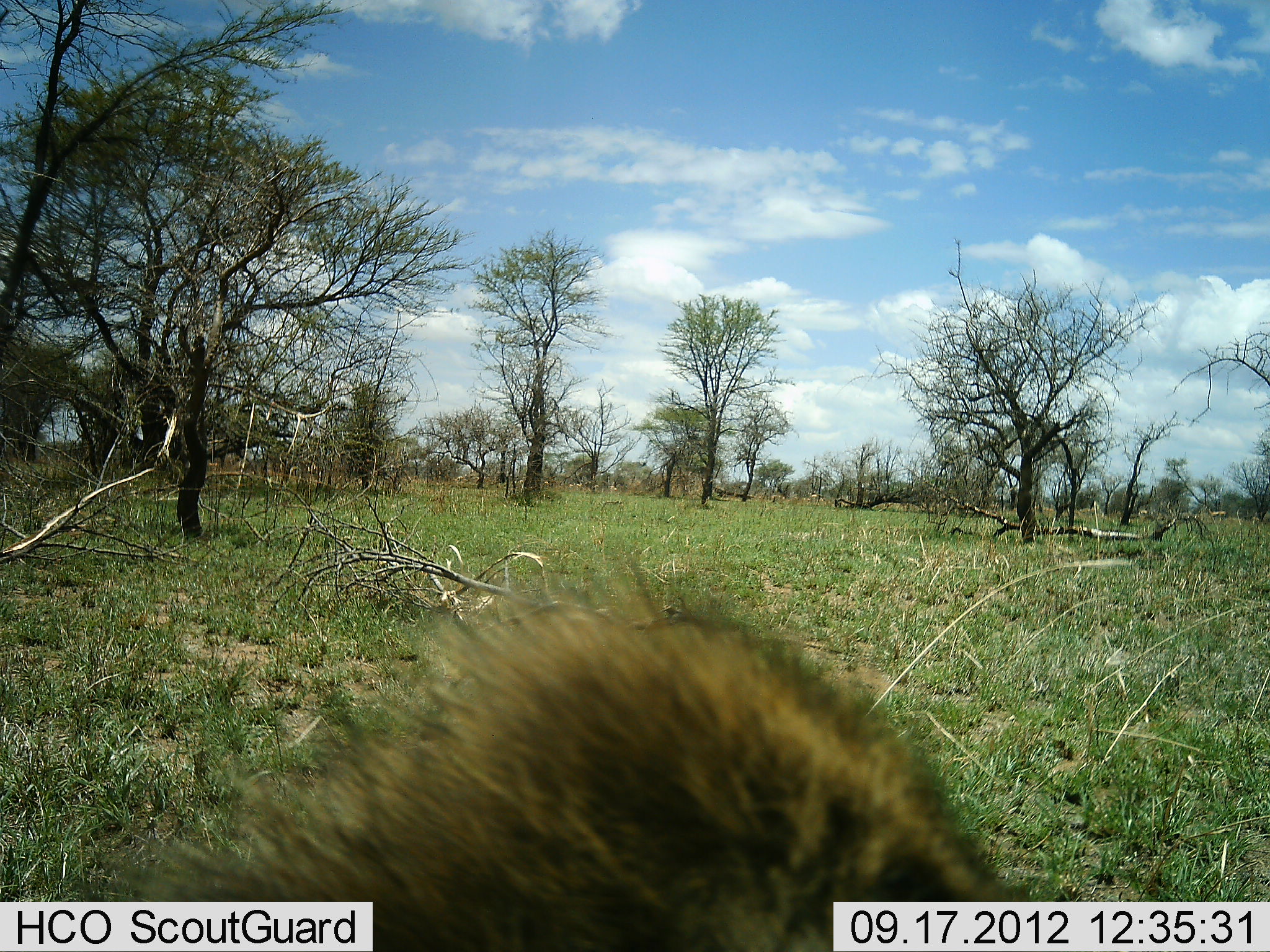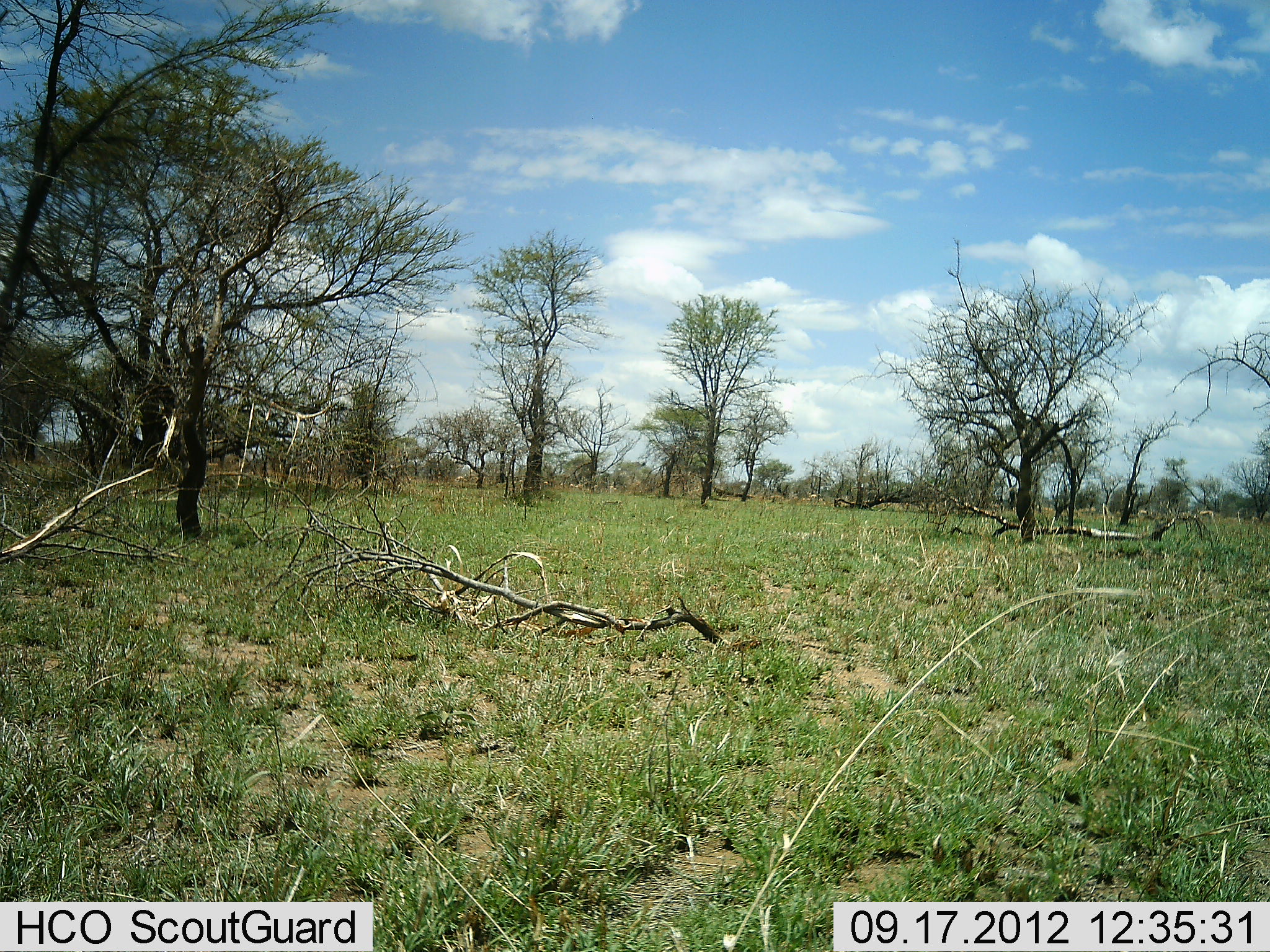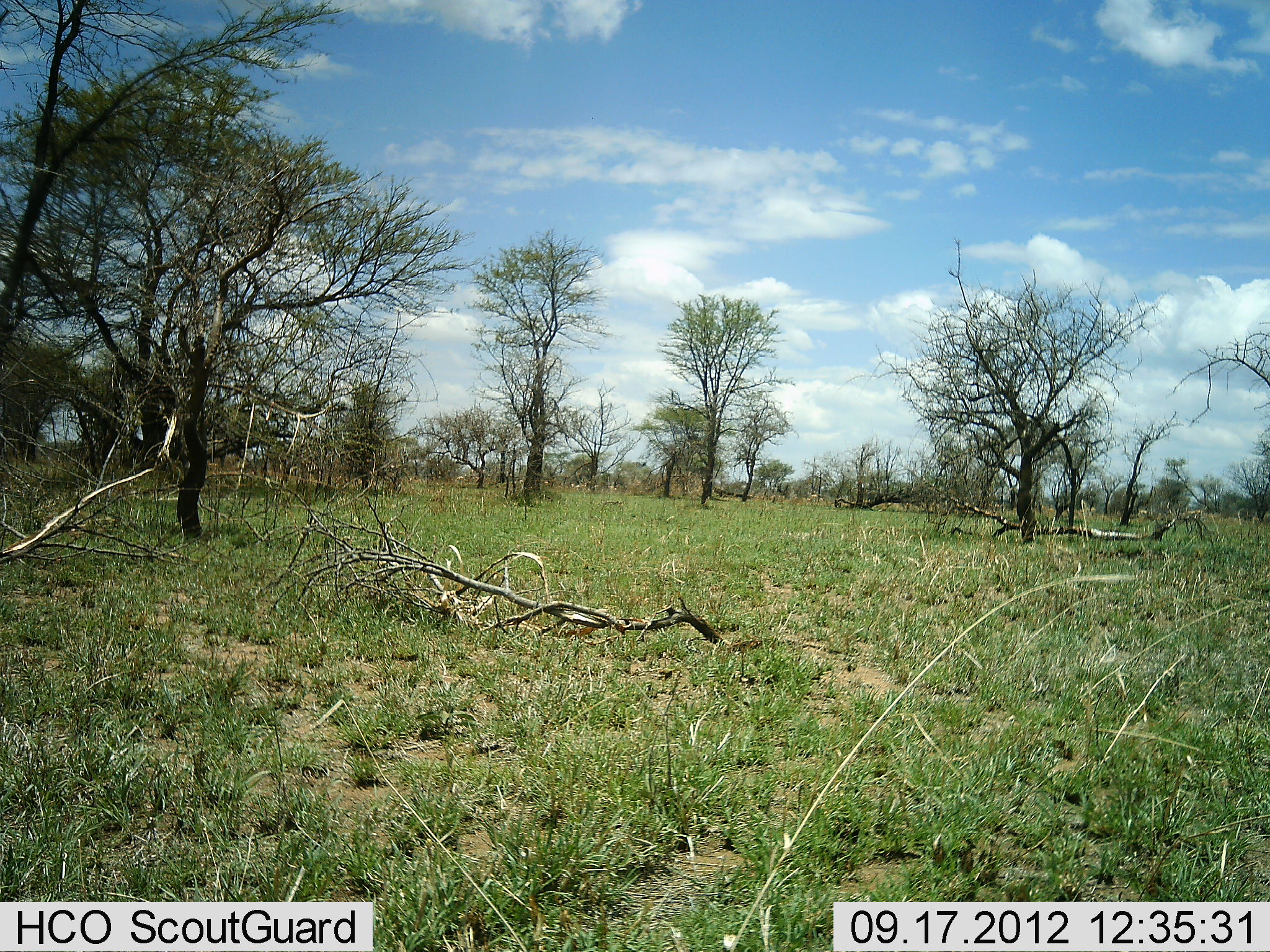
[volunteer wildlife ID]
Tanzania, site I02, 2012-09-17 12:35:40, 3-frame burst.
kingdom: Animalia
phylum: Chordata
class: Mammalia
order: Carnivora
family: Hyaenidae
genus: Crocuta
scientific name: Crocuta crocuta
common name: spotted hyena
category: hyenaspotted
Hyenaspotted (spotted hyena) (Crocuta crocuta), count 1. Behavior (volunteer vote fractions): standing 33%, resting 11%, moving 56%, interacting 0%. Young present (vote fraction): 0%. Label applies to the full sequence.